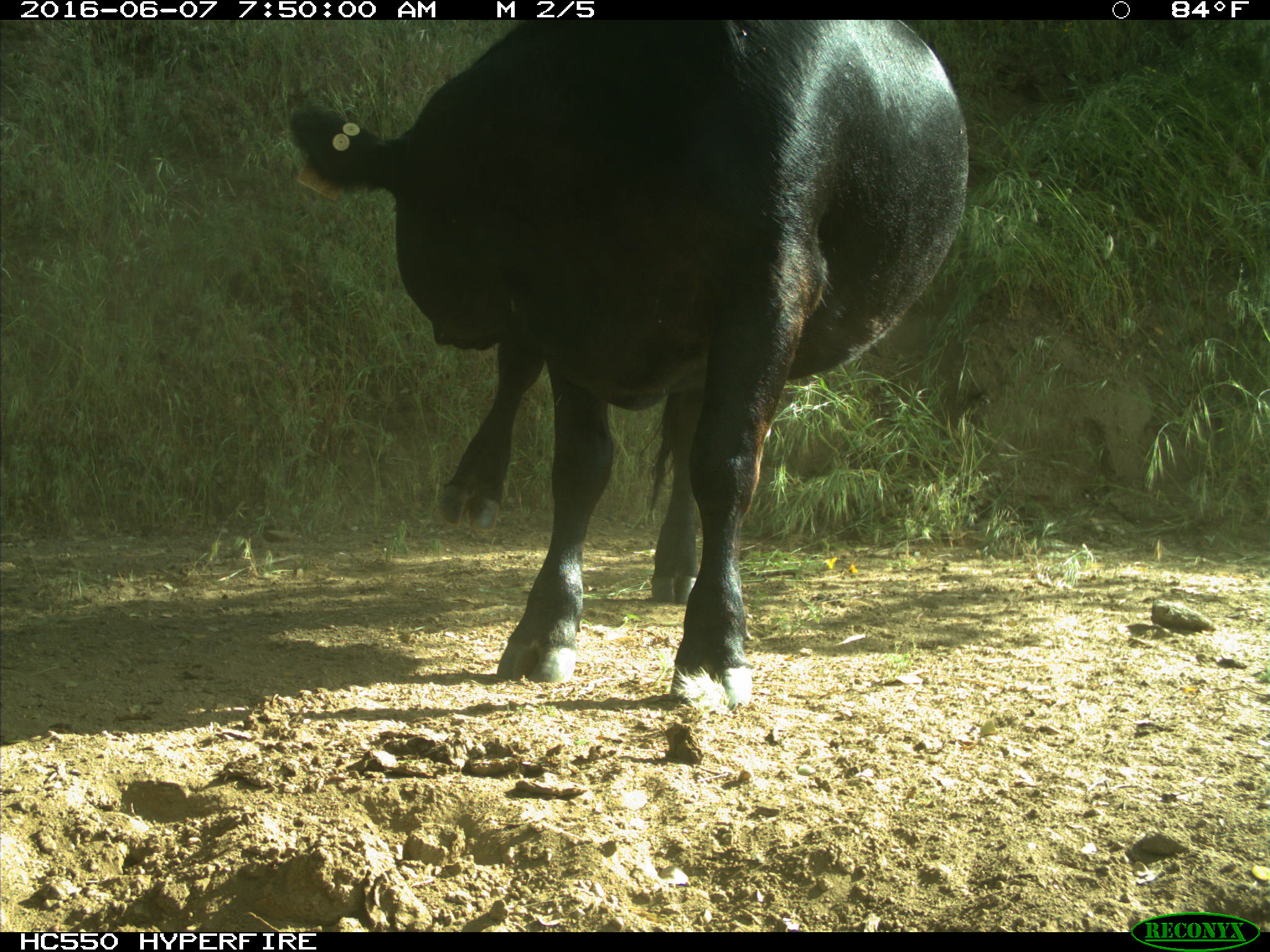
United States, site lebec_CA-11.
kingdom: Animalia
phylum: Chordata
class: Mammalia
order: Artiodactyla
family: Bovidae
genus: Bos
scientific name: Bos taurus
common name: domestic cow